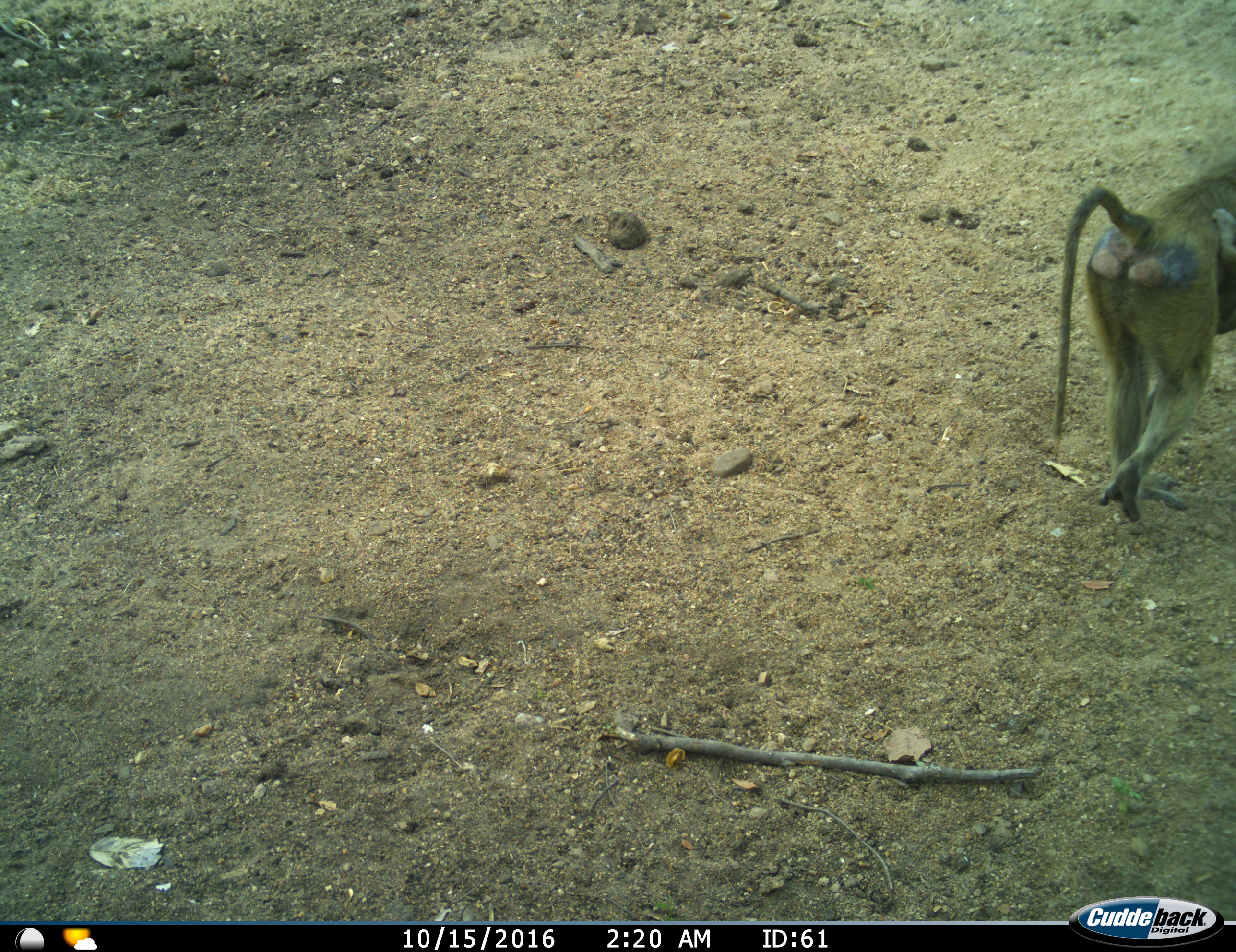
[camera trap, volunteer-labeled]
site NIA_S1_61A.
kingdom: Animalia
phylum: Chordata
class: Mammalia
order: Primates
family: Cercopithecidae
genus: Papio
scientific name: Papio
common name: baboon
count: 1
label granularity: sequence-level